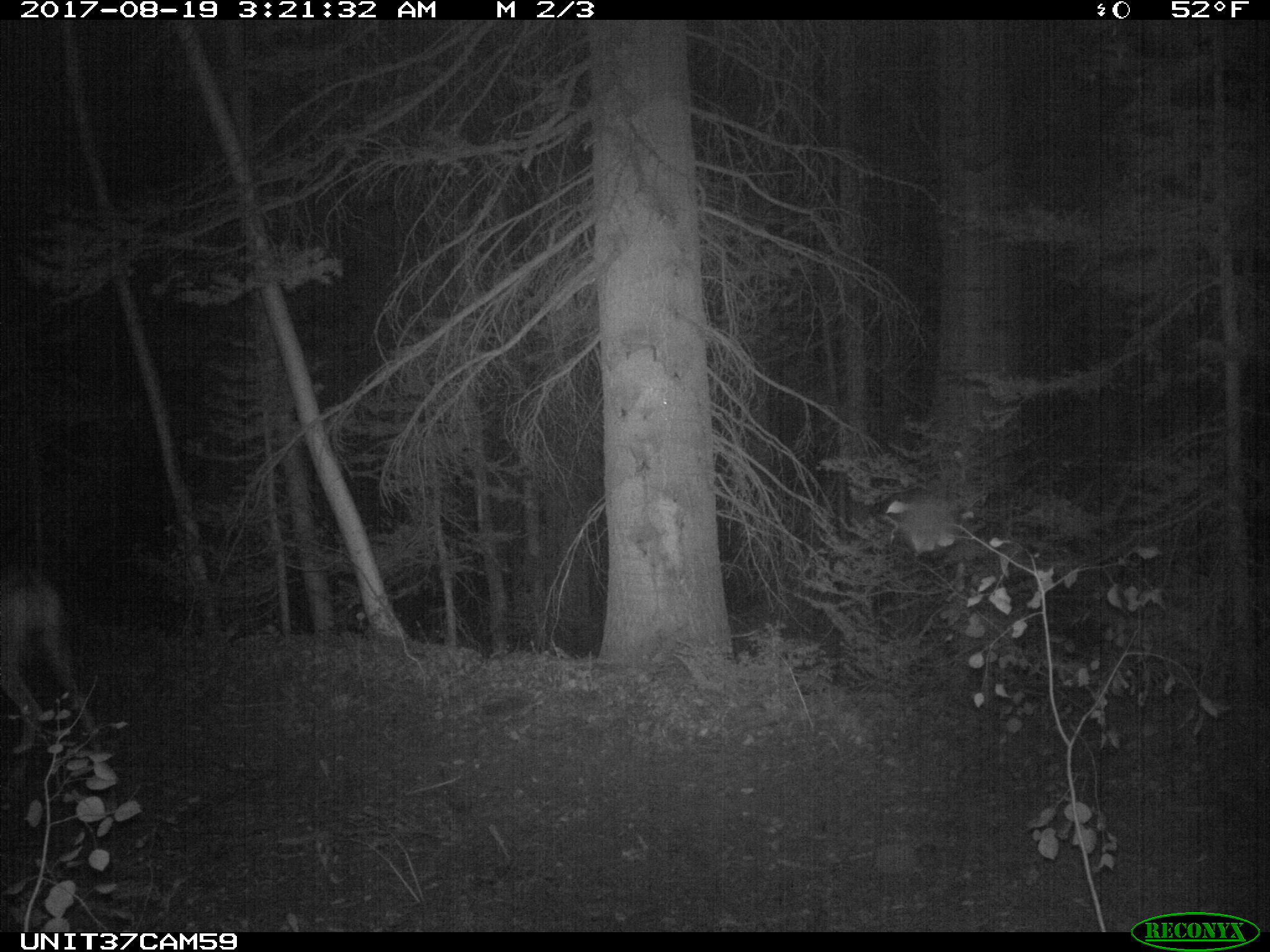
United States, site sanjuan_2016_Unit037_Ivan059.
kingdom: Animalia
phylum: Chordata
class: Mammalia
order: Artiodactyla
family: Cervidae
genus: Odocoileus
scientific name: Odocoileus hemionus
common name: mule deer